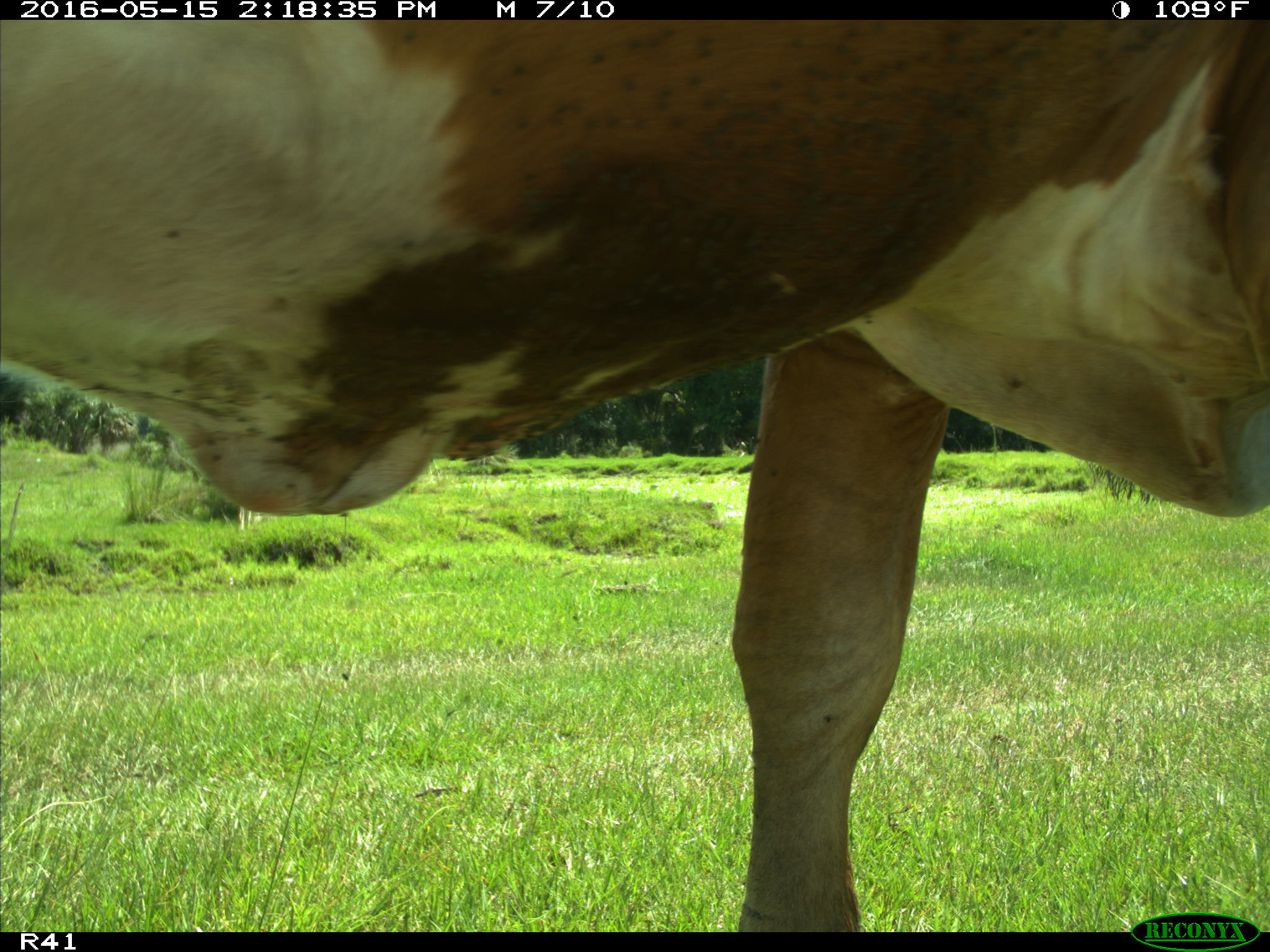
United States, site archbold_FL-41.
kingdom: Animalia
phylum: Chordata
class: Mammalia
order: Artiodactyla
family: Bovidae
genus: Bos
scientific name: Bos taurus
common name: domestic cow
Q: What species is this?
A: Bos taurus (domestic cow).